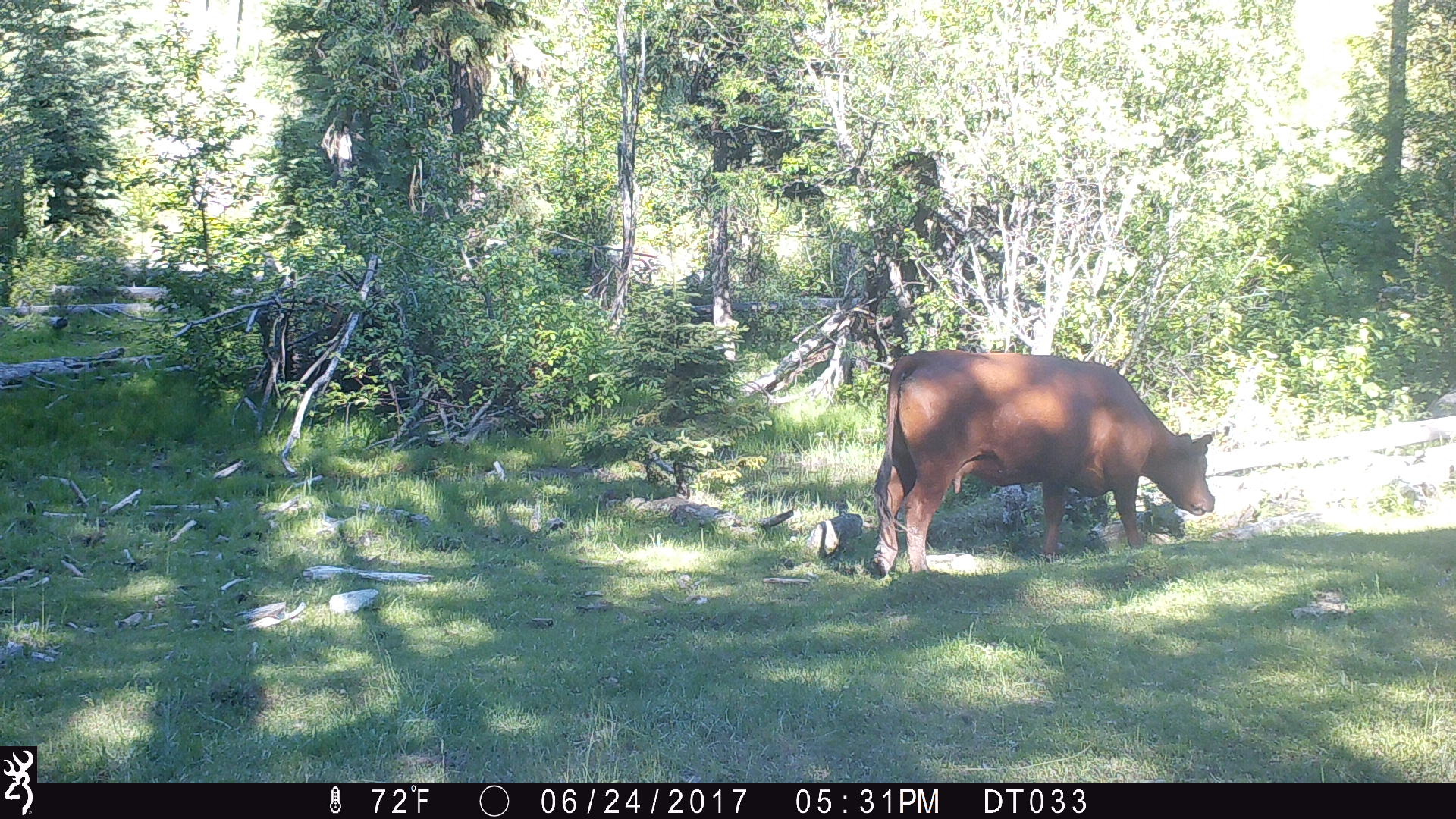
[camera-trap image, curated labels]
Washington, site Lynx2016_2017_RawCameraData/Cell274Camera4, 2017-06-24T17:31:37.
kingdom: Animalia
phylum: Chordata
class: Mammalia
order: Artiodactyla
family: Bovidae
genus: Bos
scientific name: Bos taurus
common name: domestic cattle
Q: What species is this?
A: Domestic cattle (Bos taurus).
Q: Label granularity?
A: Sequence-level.